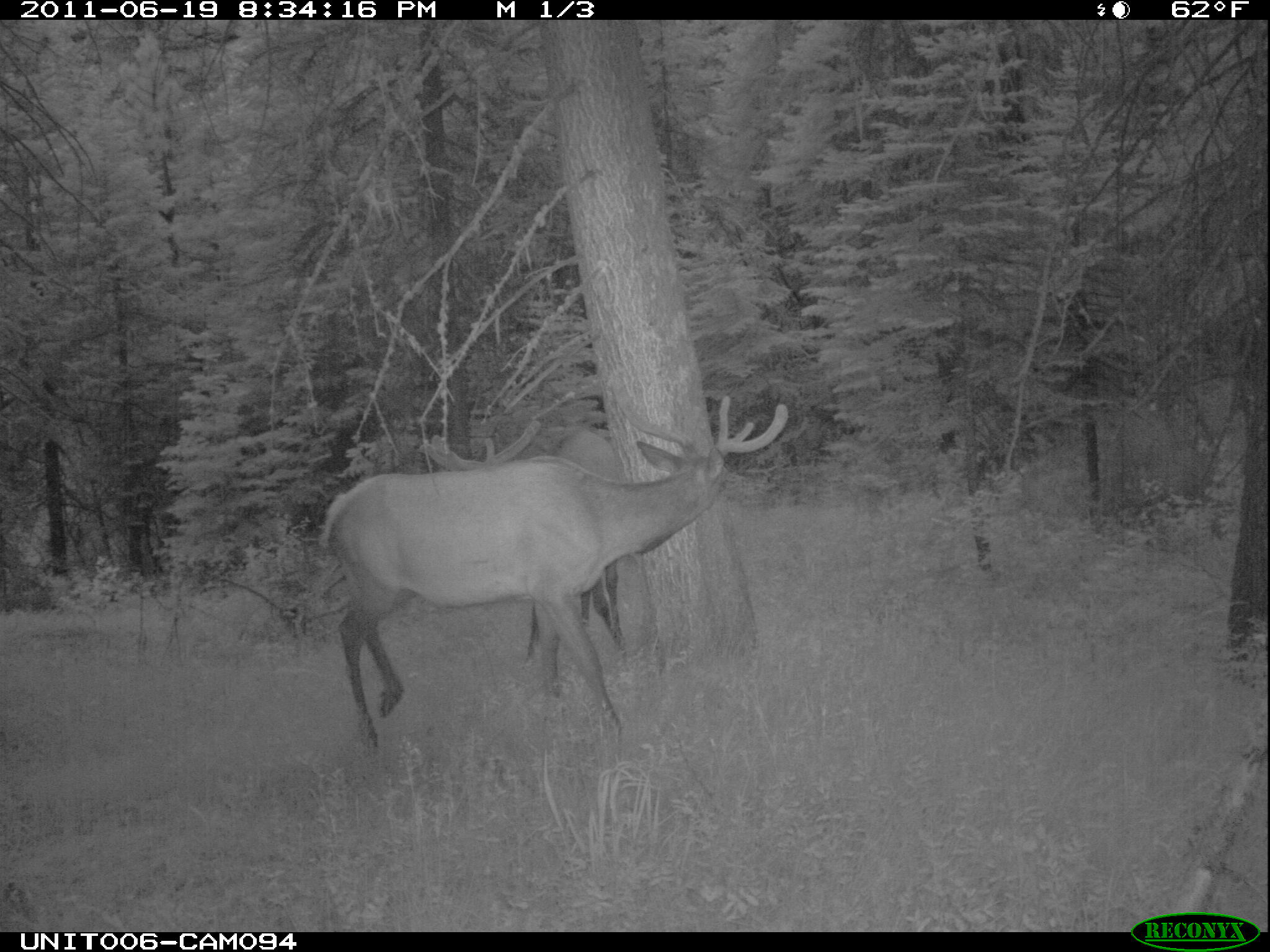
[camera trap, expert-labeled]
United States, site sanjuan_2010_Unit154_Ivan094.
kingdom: Animalia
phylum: Chordata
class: Mammalia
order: Artiodactyla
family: Cervidae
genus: Cervus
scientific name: Cervus elaphus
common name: red deer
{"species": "Cervus elaphus (red deer)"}